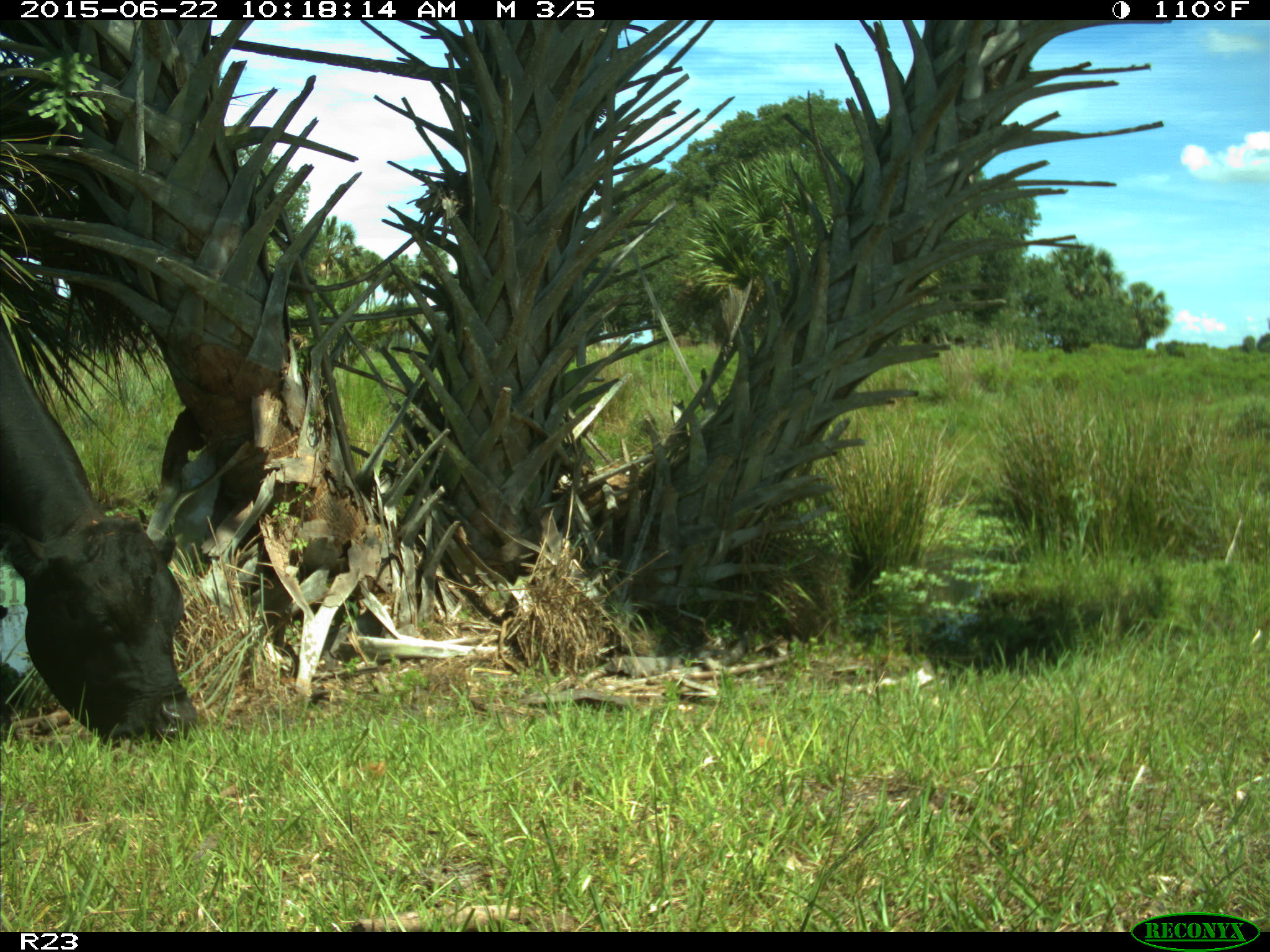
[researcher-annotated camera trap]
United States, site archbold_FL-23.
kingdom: Animalia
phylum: Chordata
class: Mammalia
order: Artiodactyla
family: Bovidae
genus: Bos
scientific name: Bos taurus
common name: domestic cow